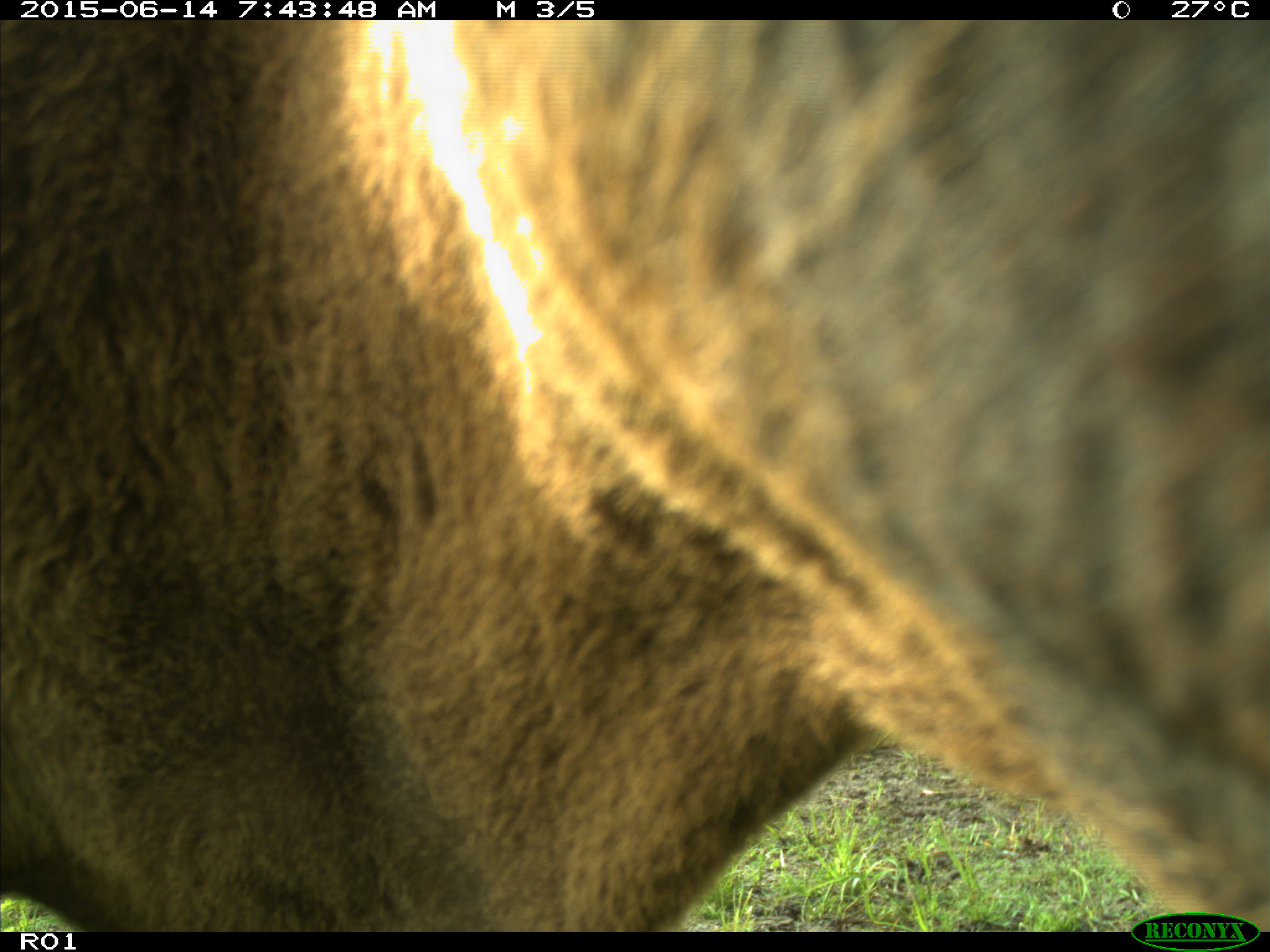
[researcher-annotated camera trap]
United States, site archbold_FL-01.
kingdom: Animalia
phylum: Chordata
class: Mammalia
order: Artiodactyla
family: Bovidae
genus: Bos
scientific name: Bos taurus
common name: domestic cow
Bos taurus (domestic cow).